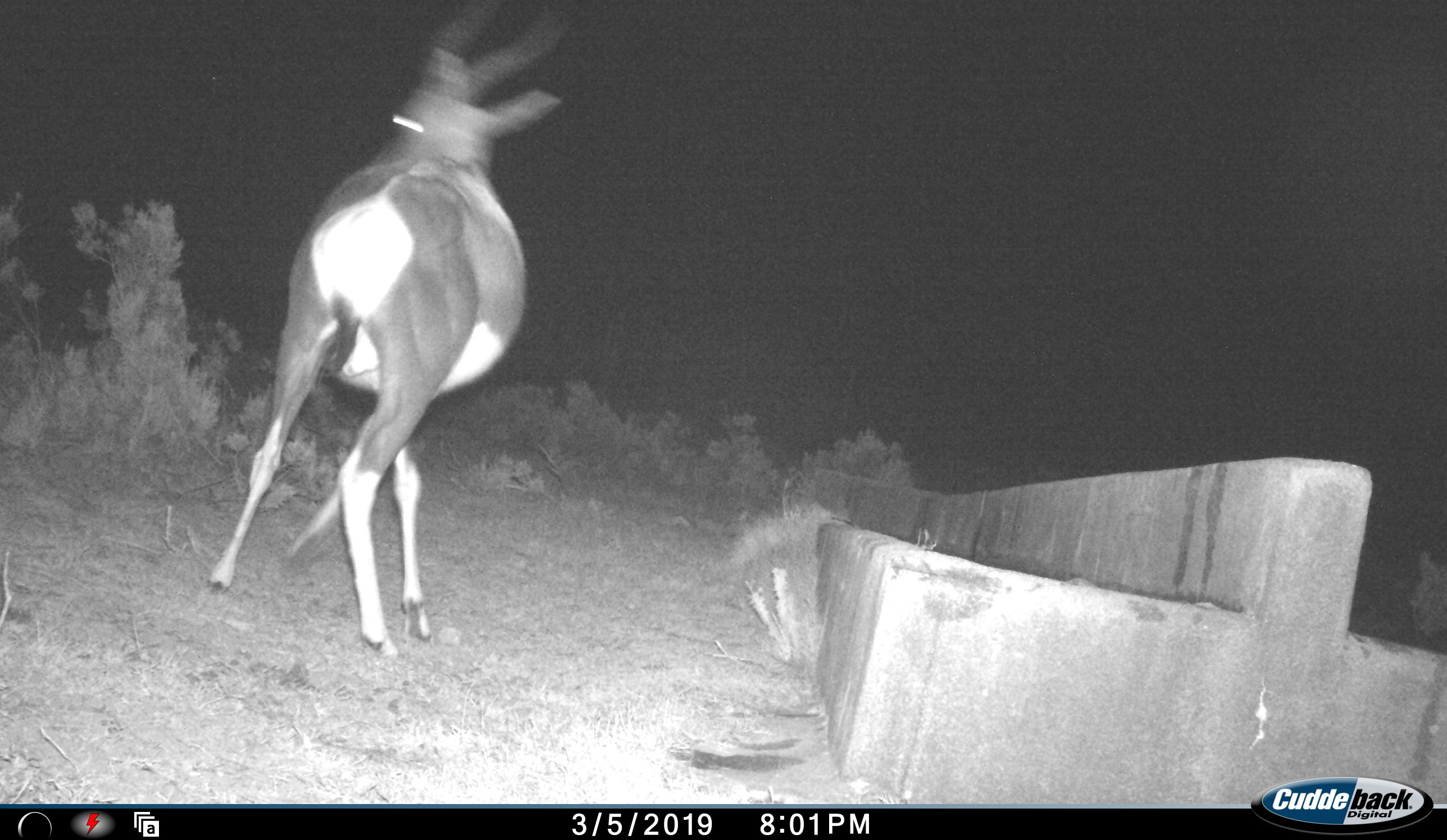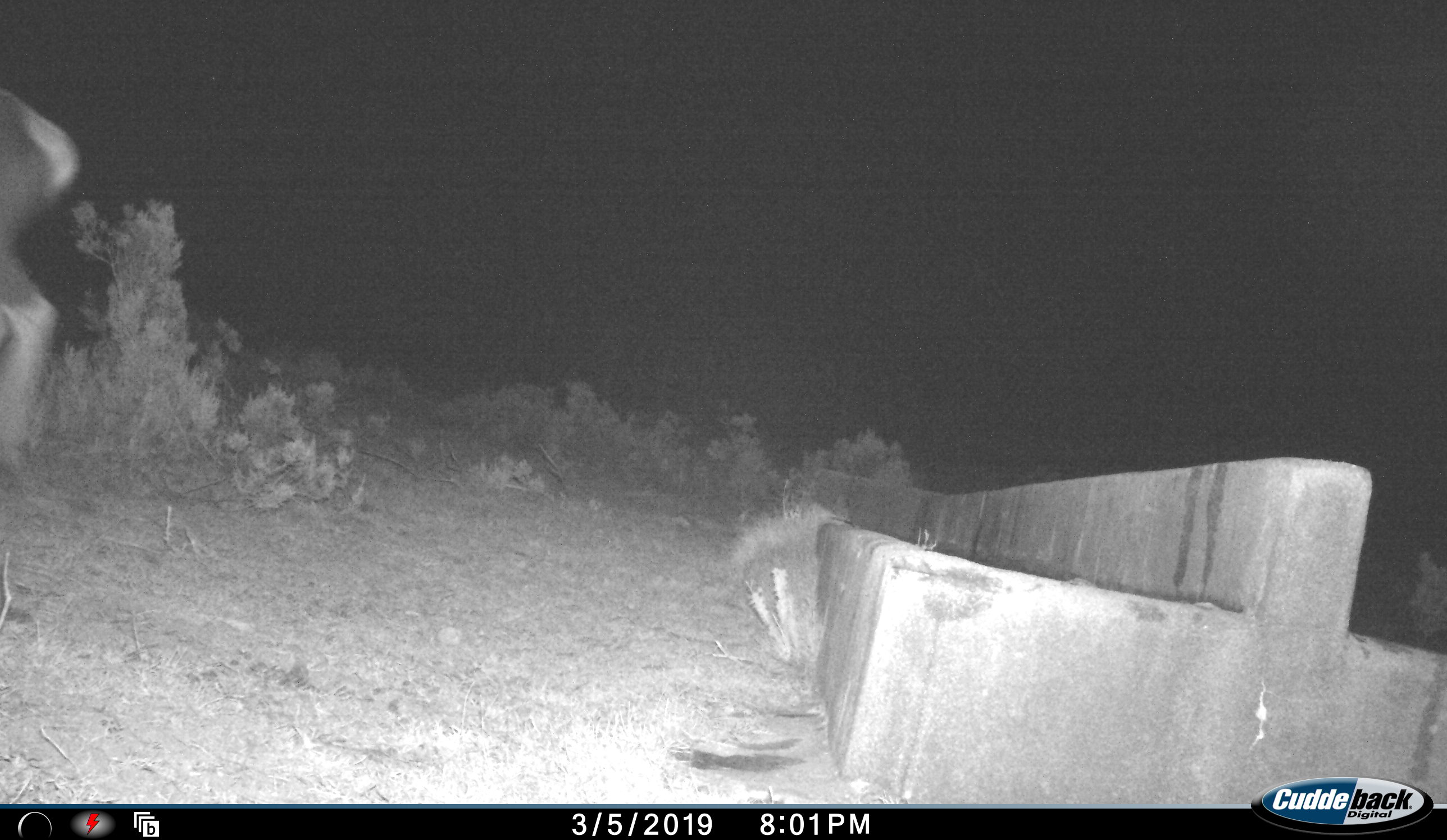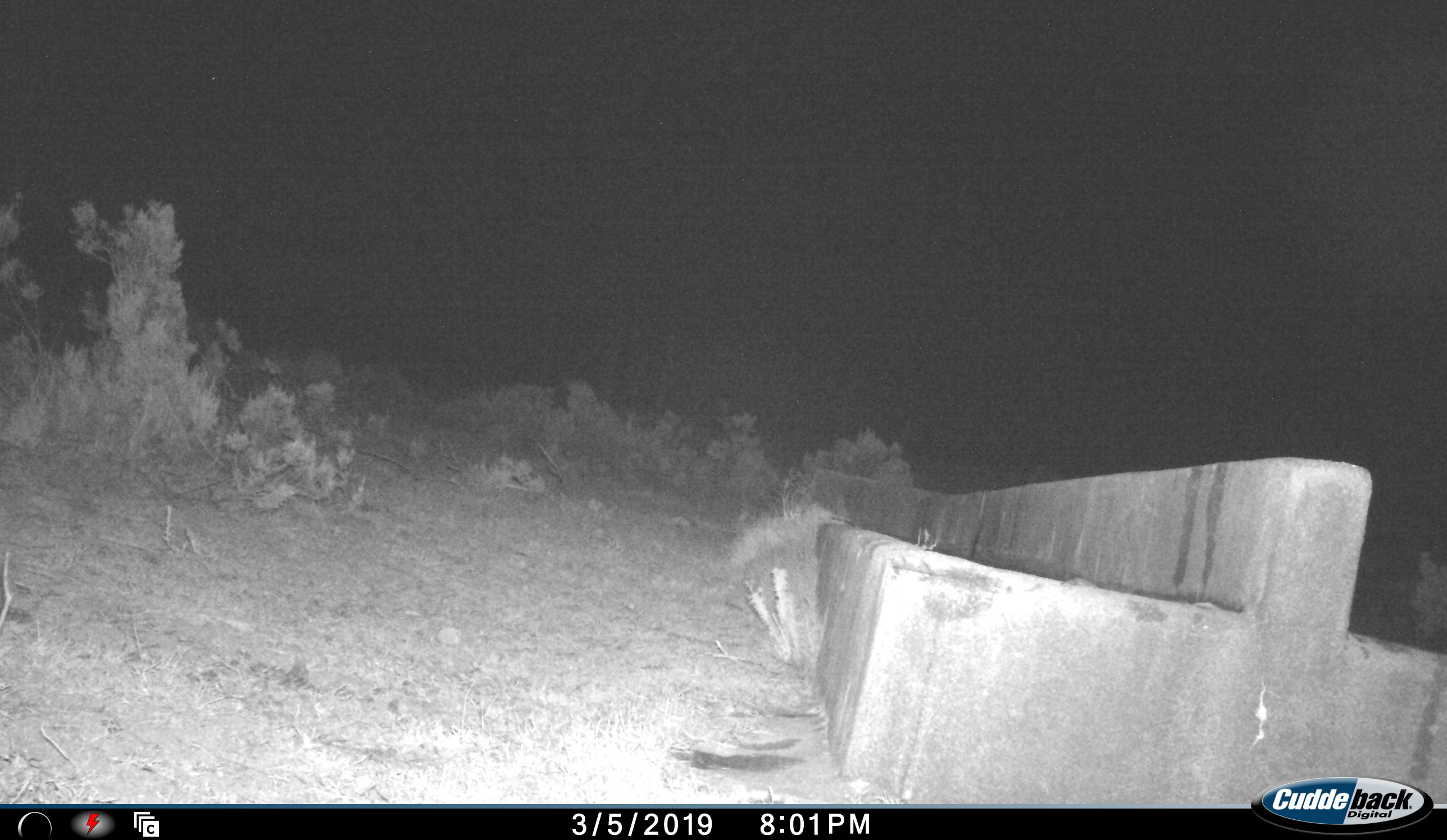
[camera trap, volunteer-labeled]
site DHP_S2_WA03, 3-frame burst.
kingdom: Animalia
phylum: Chordata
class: Mammalia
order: Artiodactyla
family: Bovidae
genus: Damaliscus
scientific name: Damaliscus pygargus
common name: bontebok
Bontebok (Damaliscus pygargus), count 1. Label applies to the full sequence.